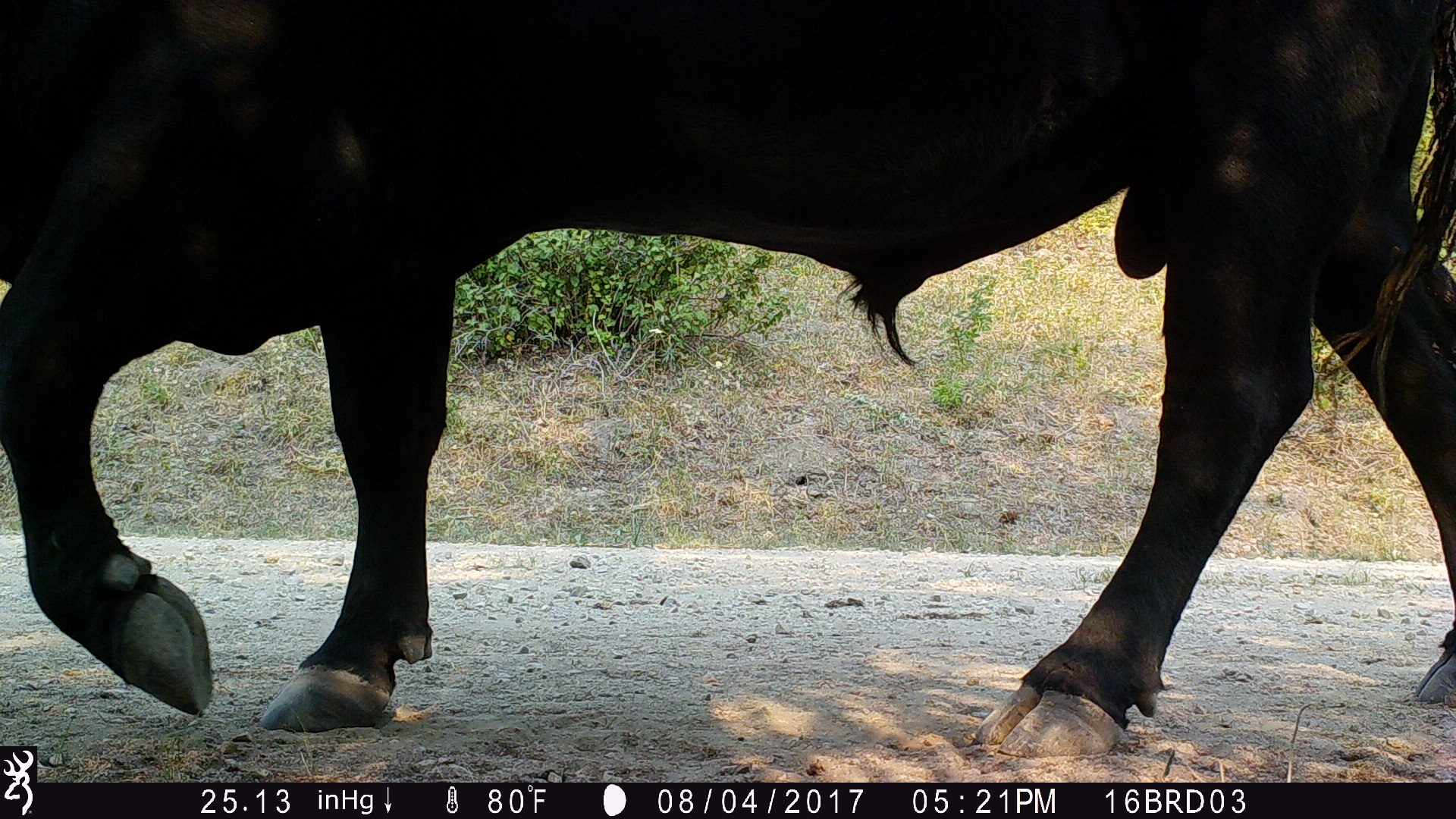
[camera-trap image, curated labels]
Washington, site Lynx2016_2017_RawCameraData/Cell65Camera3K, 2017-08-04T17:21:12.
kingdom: Animalia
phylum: Chordata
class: Mammalia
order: Artiodactyla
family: Bovidae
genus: Bos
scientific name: Bos taurus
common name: domestic cattle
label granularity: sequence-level